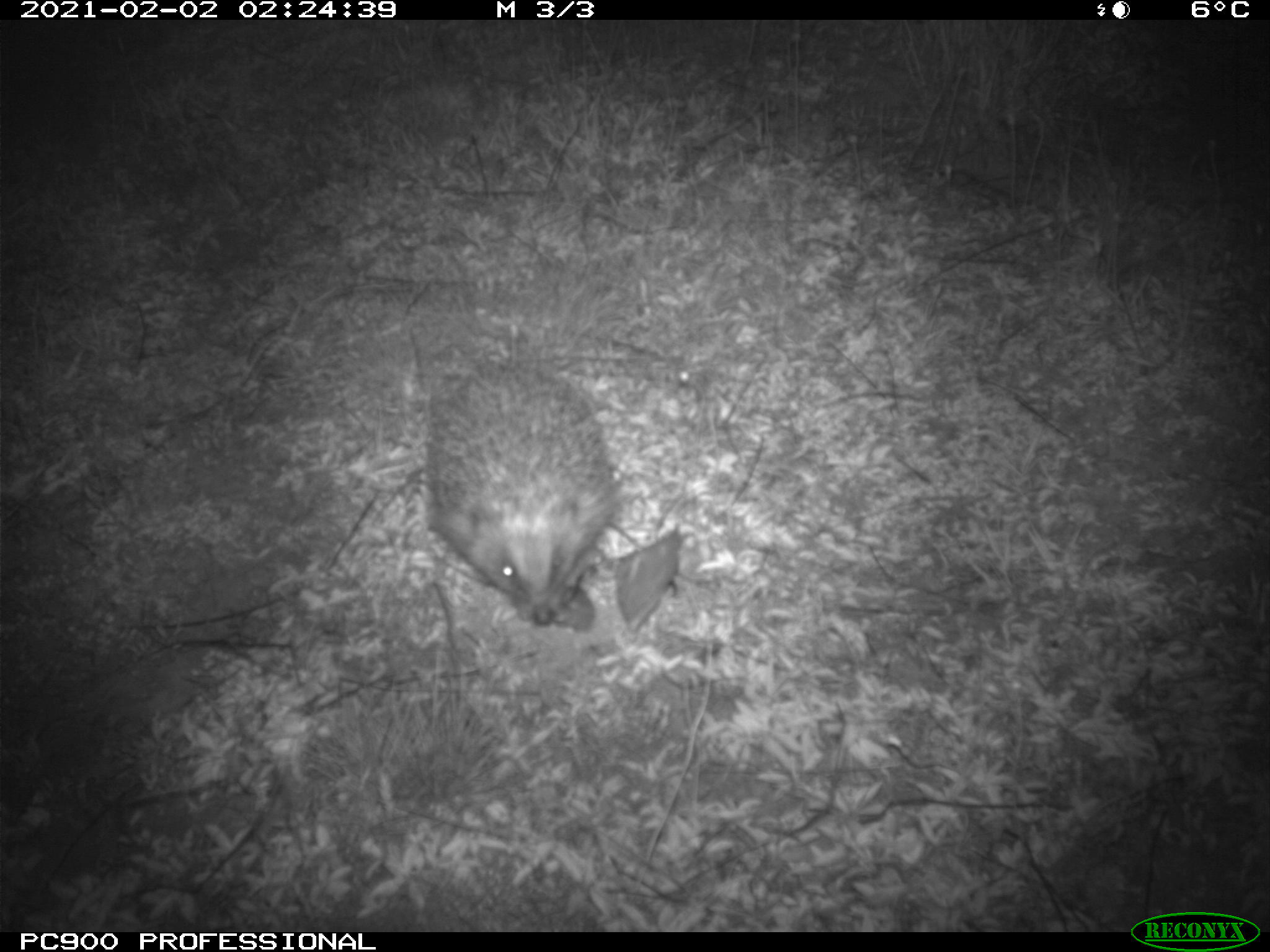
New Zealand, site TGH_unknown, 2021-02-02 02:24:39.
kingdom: Animalia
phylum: Chordata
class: Mammalia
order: Eulipotyphla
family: Erinaceidae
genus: Erinaceus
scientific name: Erinaceus europaeus europaeus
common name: european hedgehog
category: hedgehog